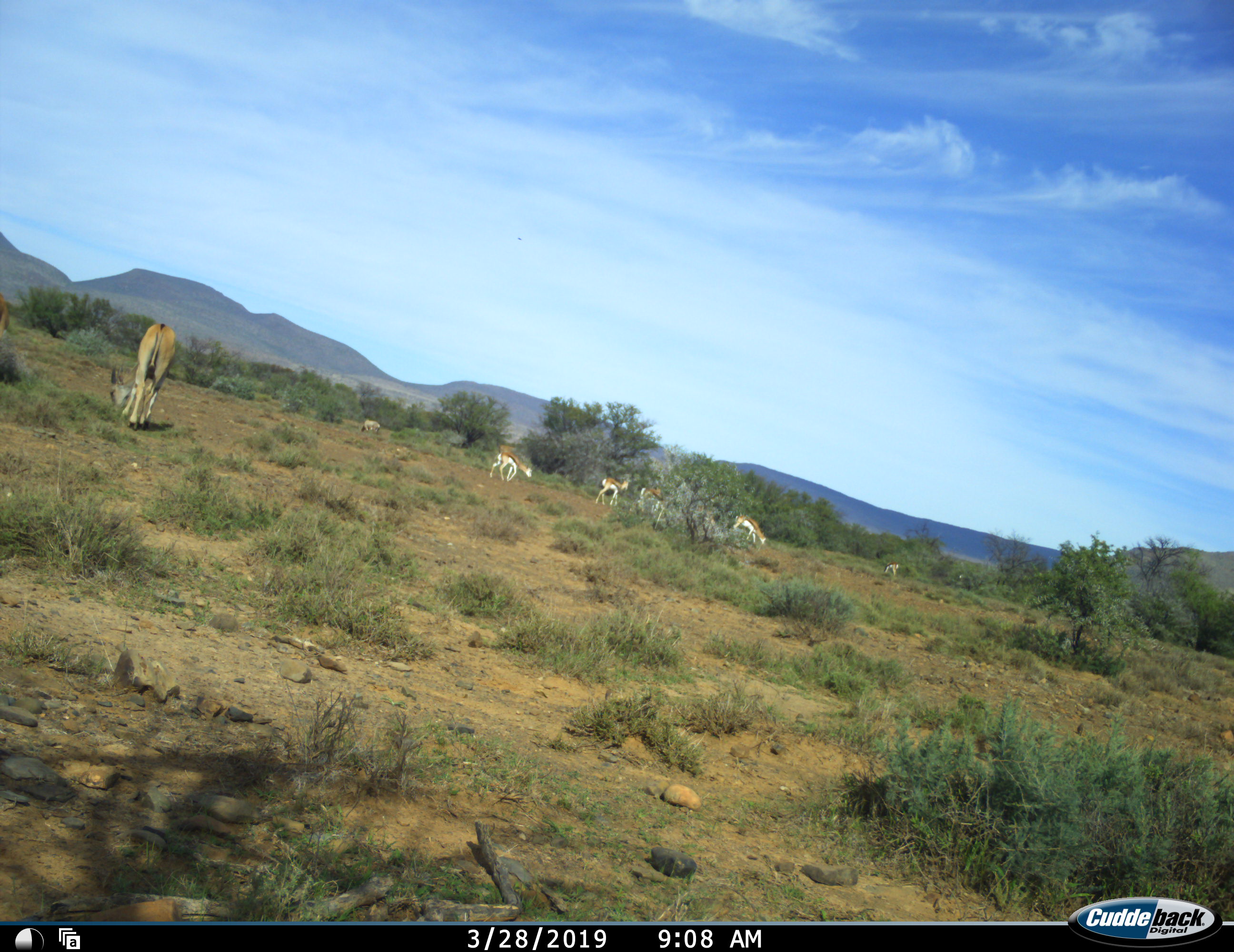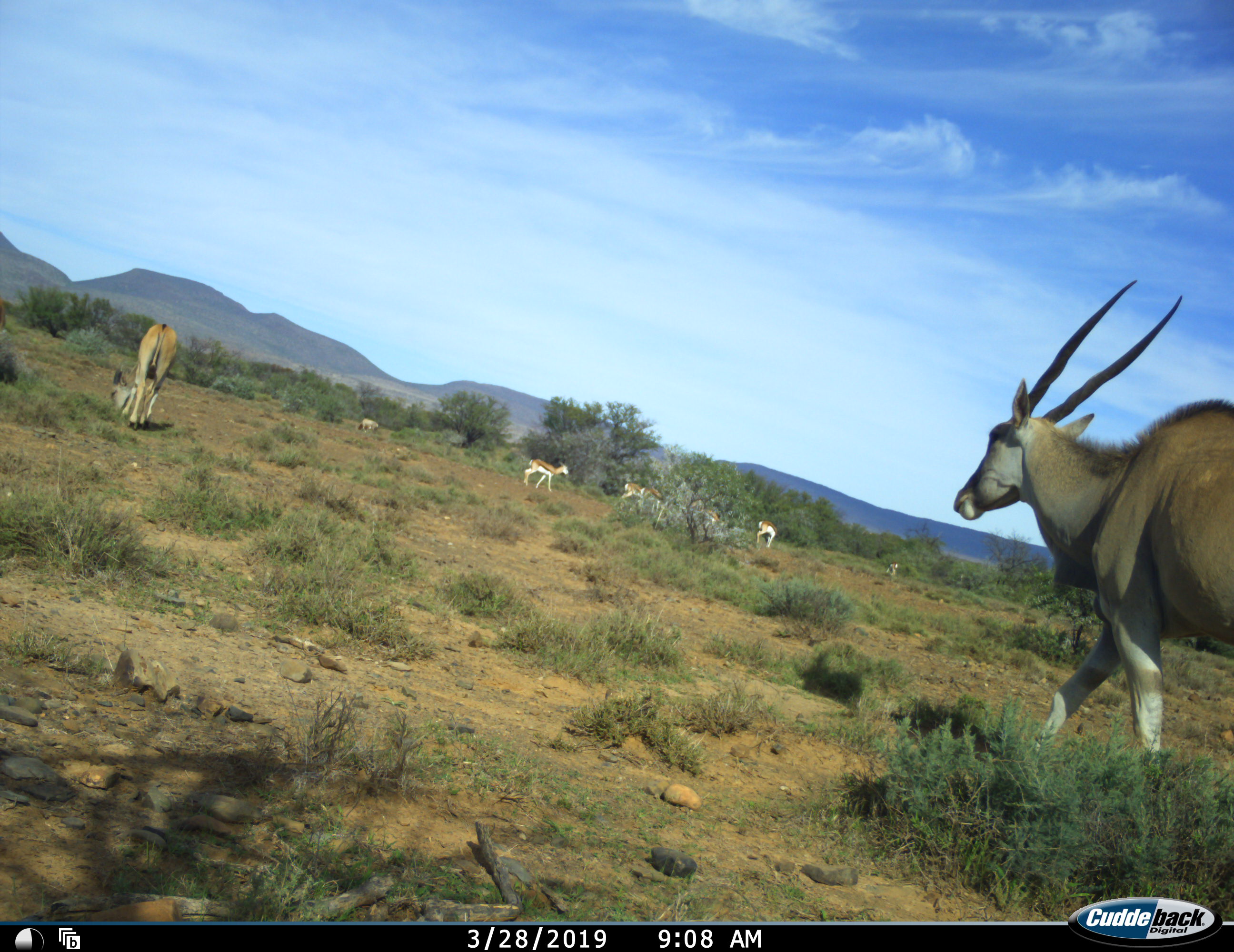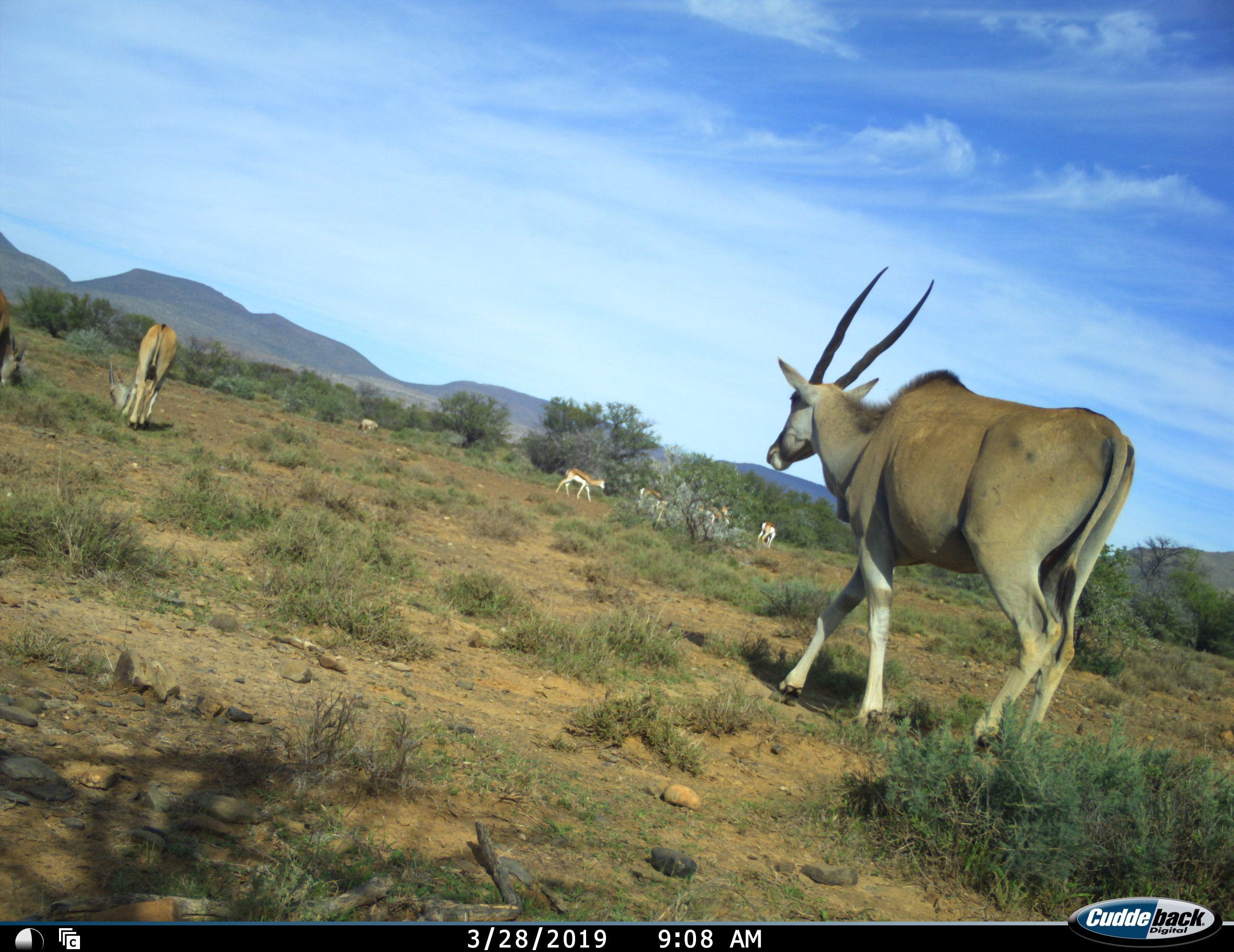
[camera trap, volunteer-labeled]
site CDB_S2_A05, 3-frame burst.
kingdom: Animalia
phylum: Chordata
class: Mammalia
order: Artiodactyla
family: Bovidae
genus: Tragelaphus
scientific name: Tragelaphus oryx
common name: eland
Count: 3.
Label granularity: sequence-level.